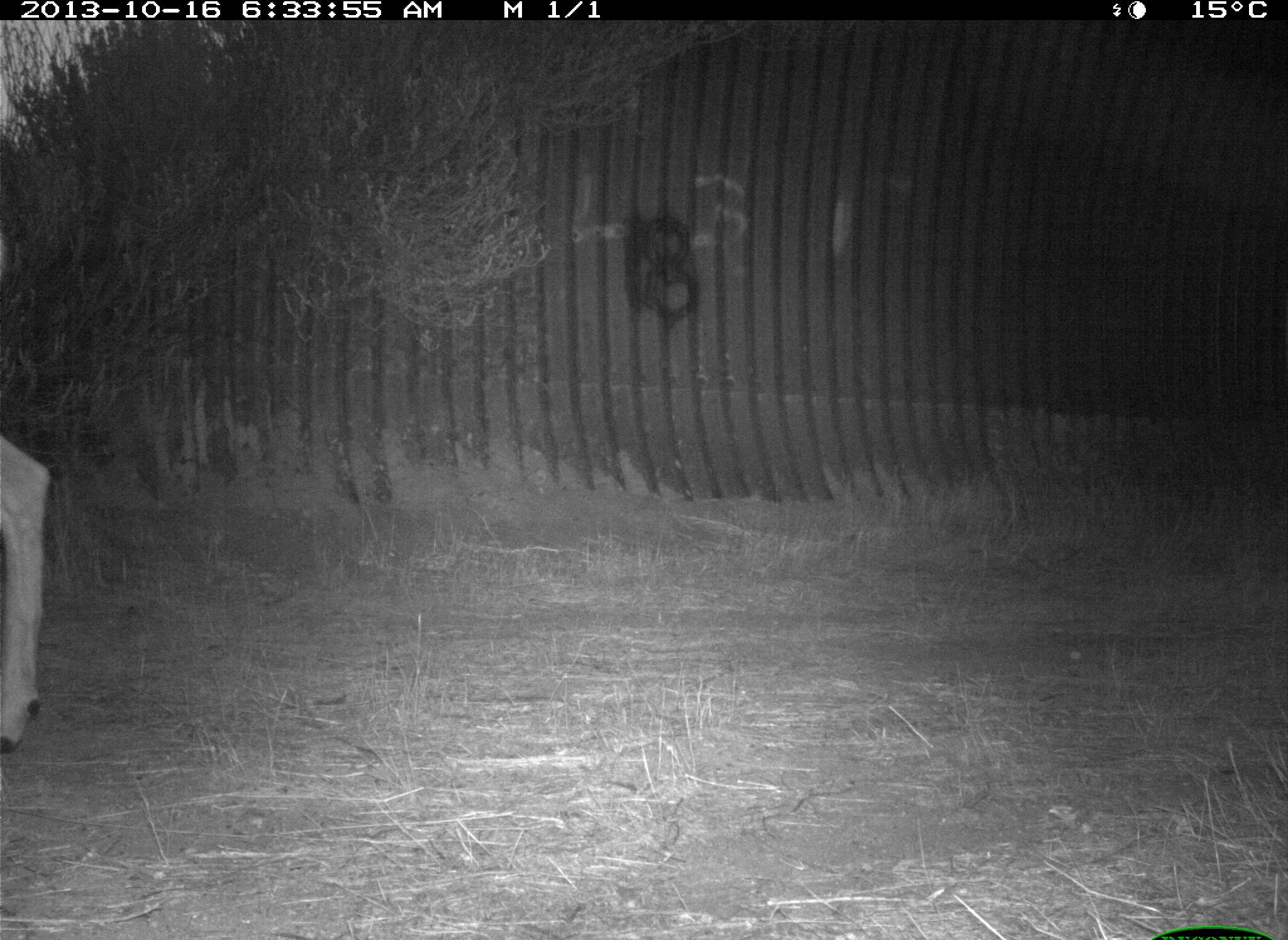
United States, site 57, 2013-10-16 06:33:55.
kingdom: Animalia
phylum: Chordata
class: Mammalia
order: Artiodactyla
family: Cervidae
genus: Odocoileus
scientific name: Odocoileus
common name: deer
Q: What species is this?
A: Deer (Odocoileus).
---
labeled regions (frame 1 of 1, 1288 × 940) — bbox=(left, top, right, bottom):
deer: bbox=(0, 430, 54, 759)